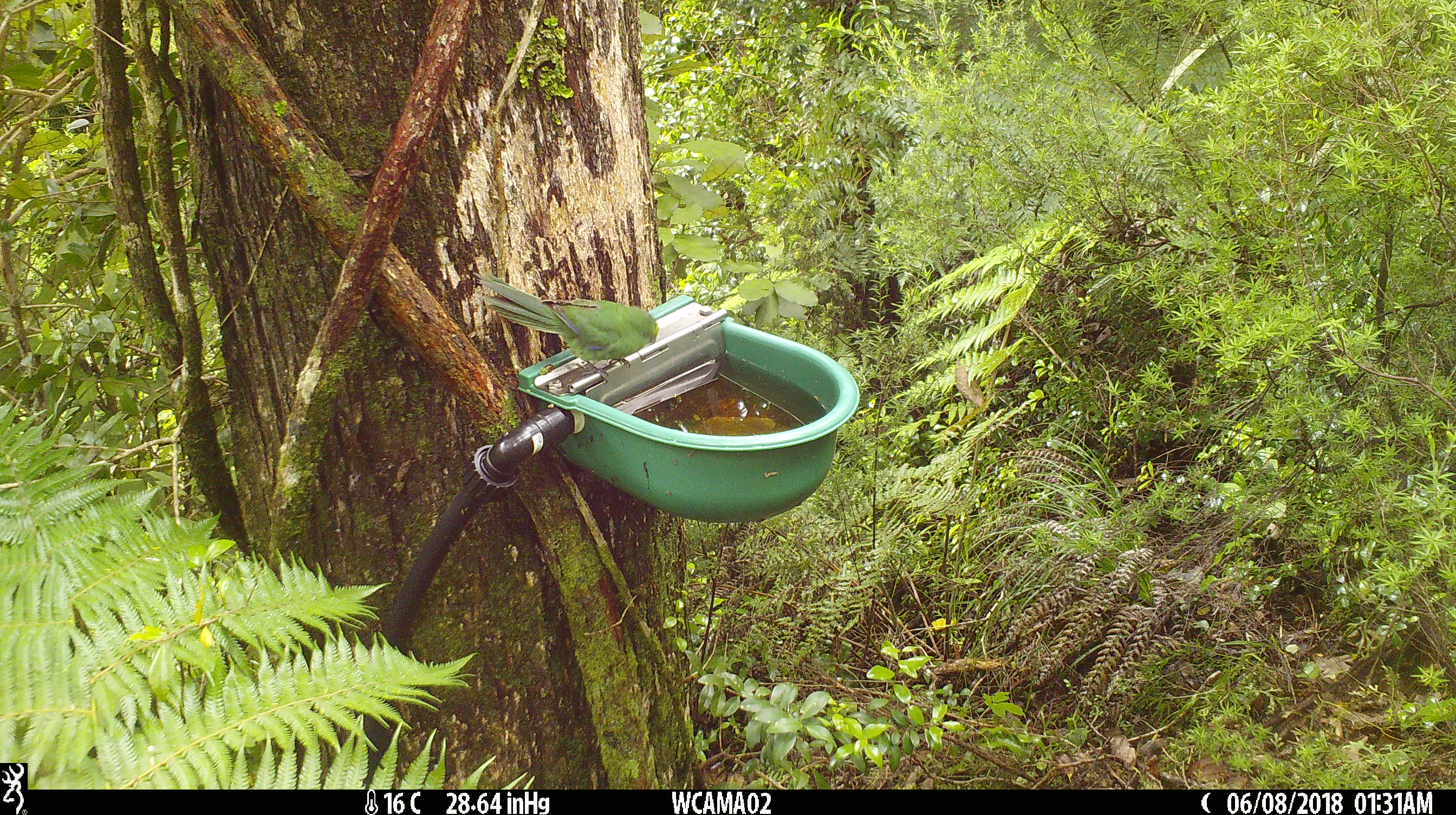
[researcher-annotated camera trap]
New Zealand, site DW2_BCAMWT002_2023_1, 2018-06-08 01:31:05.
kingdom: Animalia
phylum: Chordata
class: Aves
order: Psittaciformes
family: Psittaculidae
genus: Cyanoramphus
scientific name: Cyanoramphus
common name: parakeet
Parakeet (Cyanoramphus).